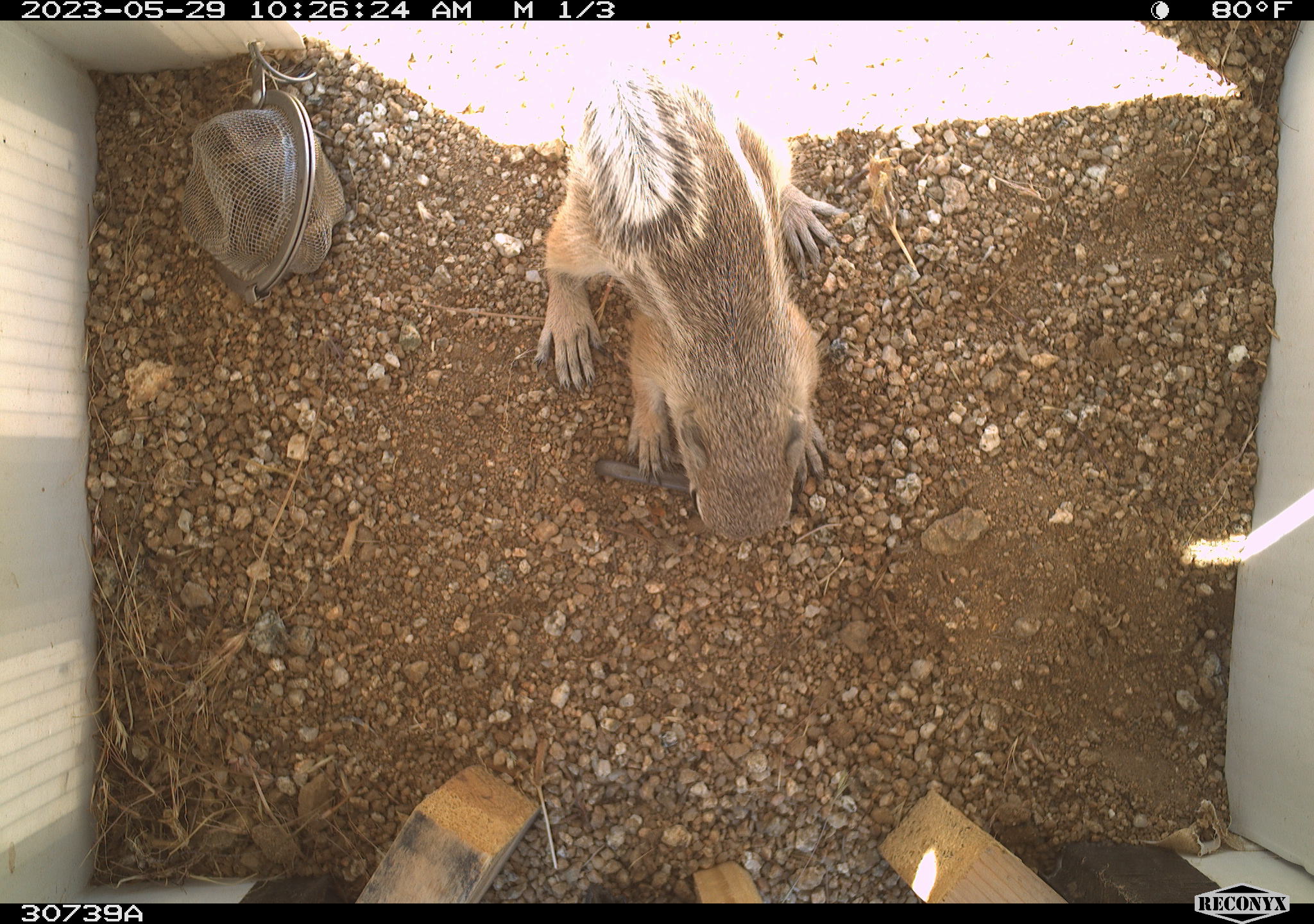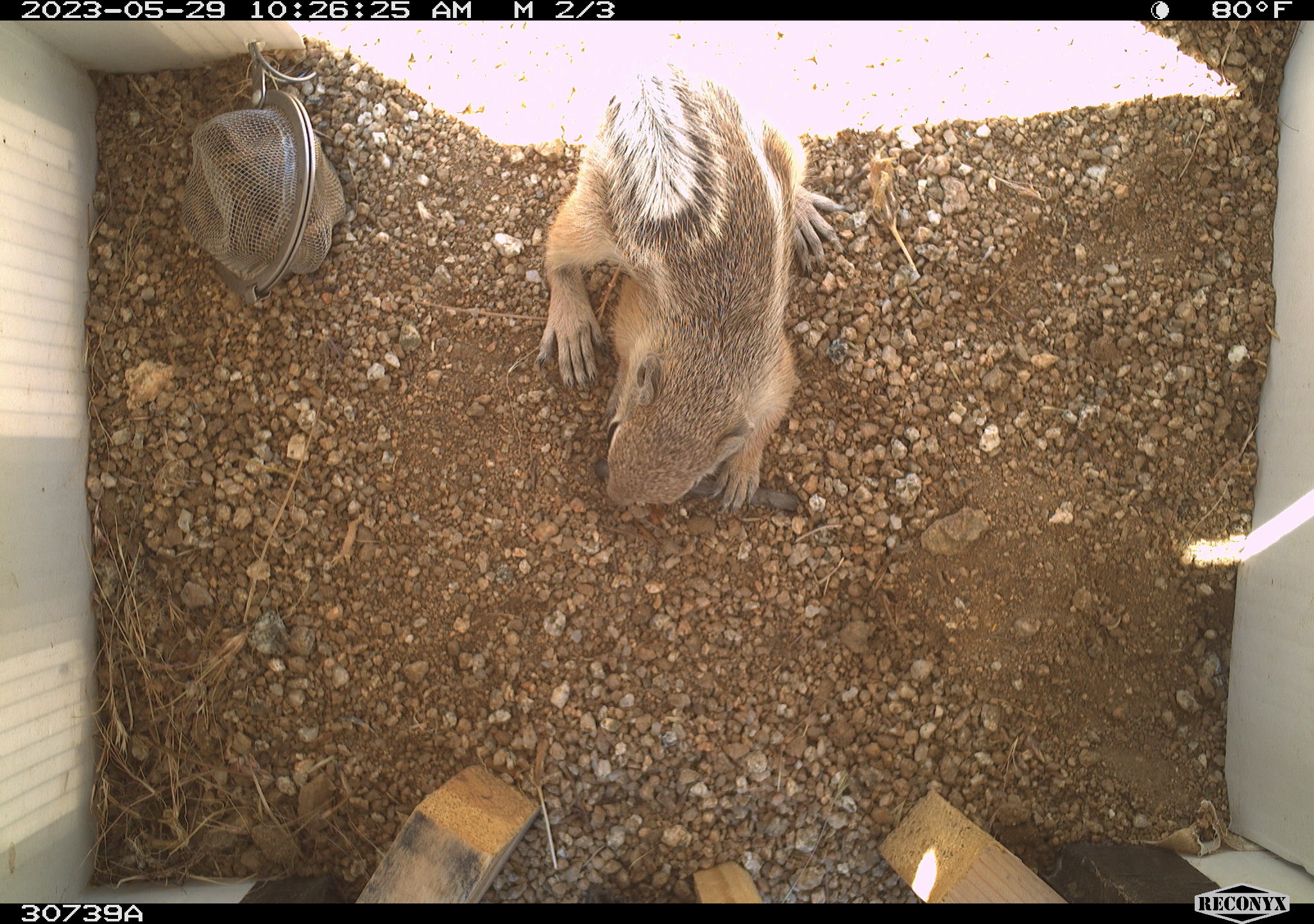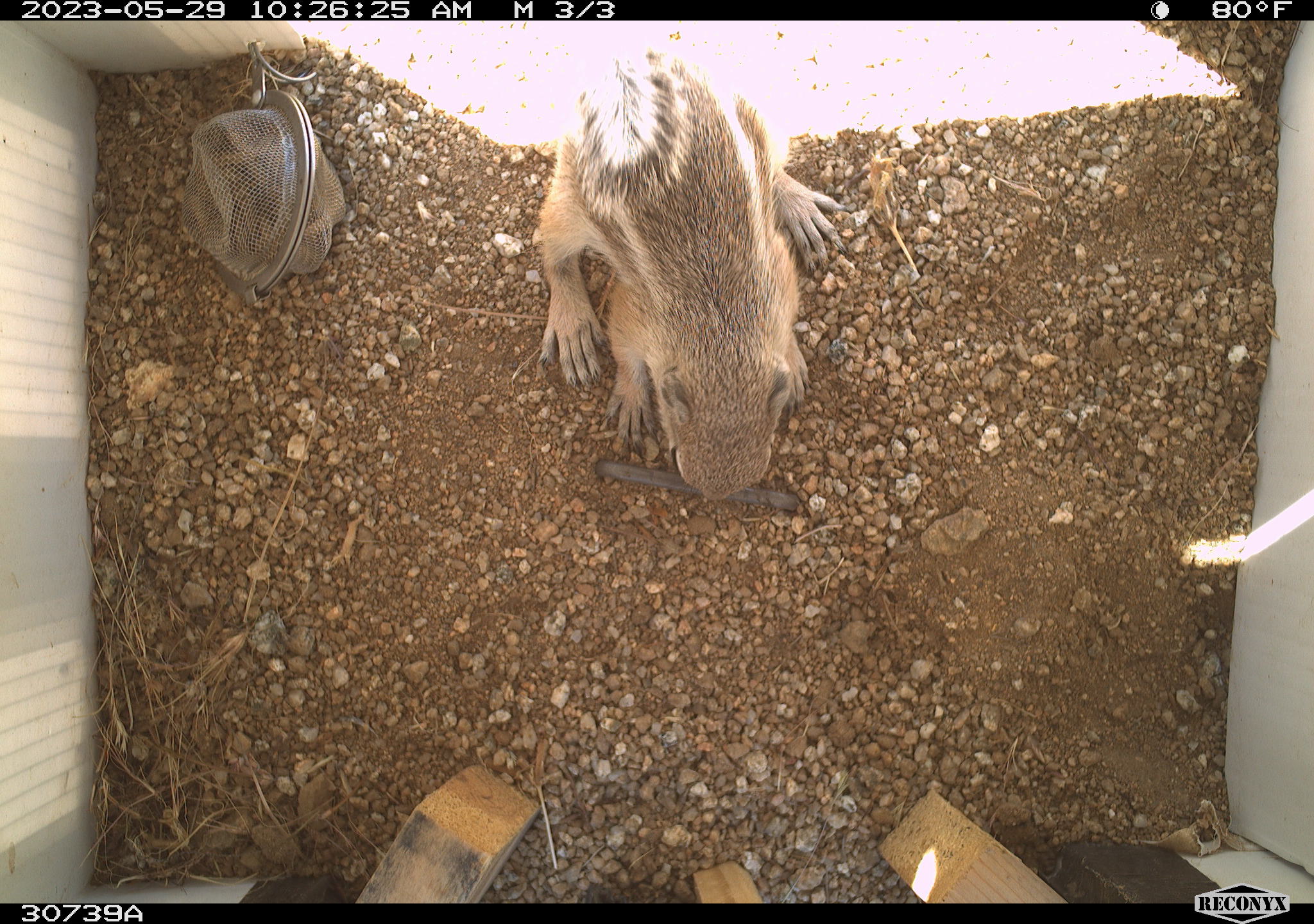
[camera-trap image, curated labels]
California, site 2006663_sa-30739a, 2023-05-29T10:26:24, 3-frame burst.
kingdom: Animalia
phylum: Chordata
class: Mammalia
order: Rodentia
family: Sciuridae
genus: Ammospermophilus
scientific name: Ammospermophilus leucurus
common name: white-tailed antelope squirrel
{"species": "white-tailed antelope squirrel (Ammospermophilus leucurus)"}